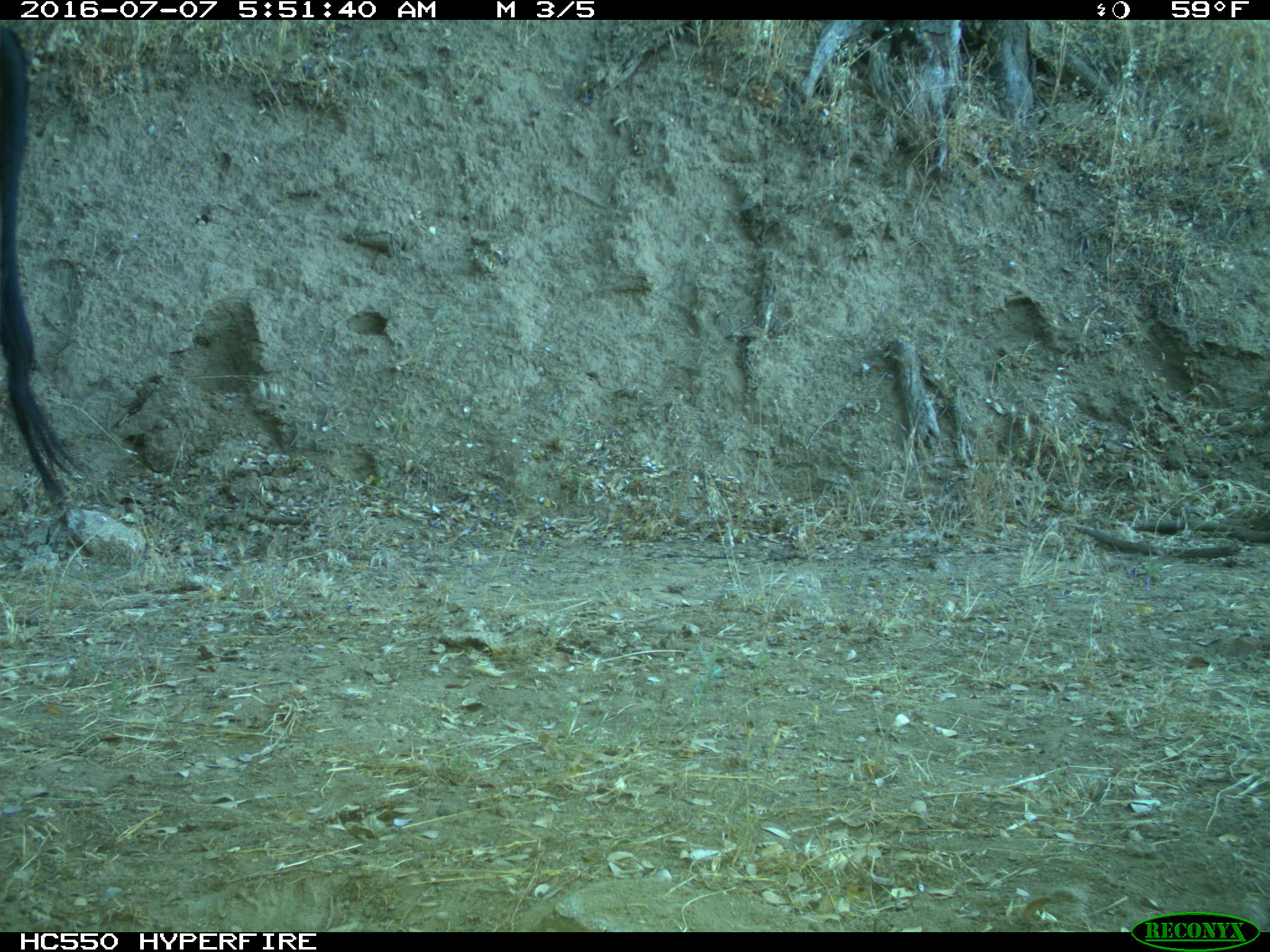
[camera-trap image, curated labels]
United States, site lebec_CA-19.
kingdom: Animalia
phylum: Chordata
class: Mammalia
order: Artiodactyla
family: Bovidae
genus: Bos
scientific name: Bos taurus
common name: domestic cow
Bos taurus (domestic cow).